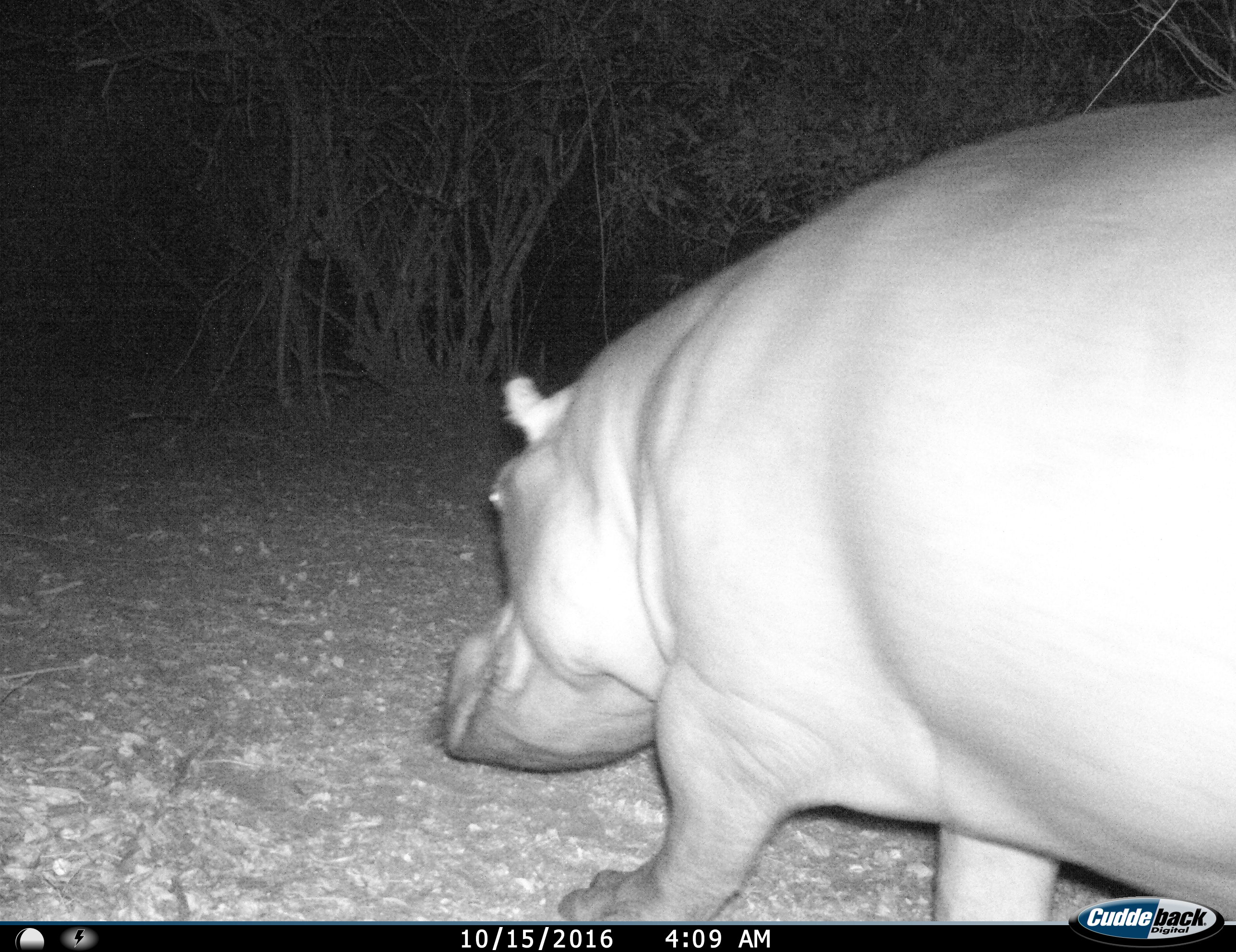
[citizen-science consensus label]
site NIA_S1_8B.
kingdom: Animalia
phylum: Chordata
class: Mammalia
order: Artiodactyla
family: Hippopotamidae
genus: Hippopotamus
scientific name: Hippopotamus amphibius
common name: hippopotamus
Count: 1.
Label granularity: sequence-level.